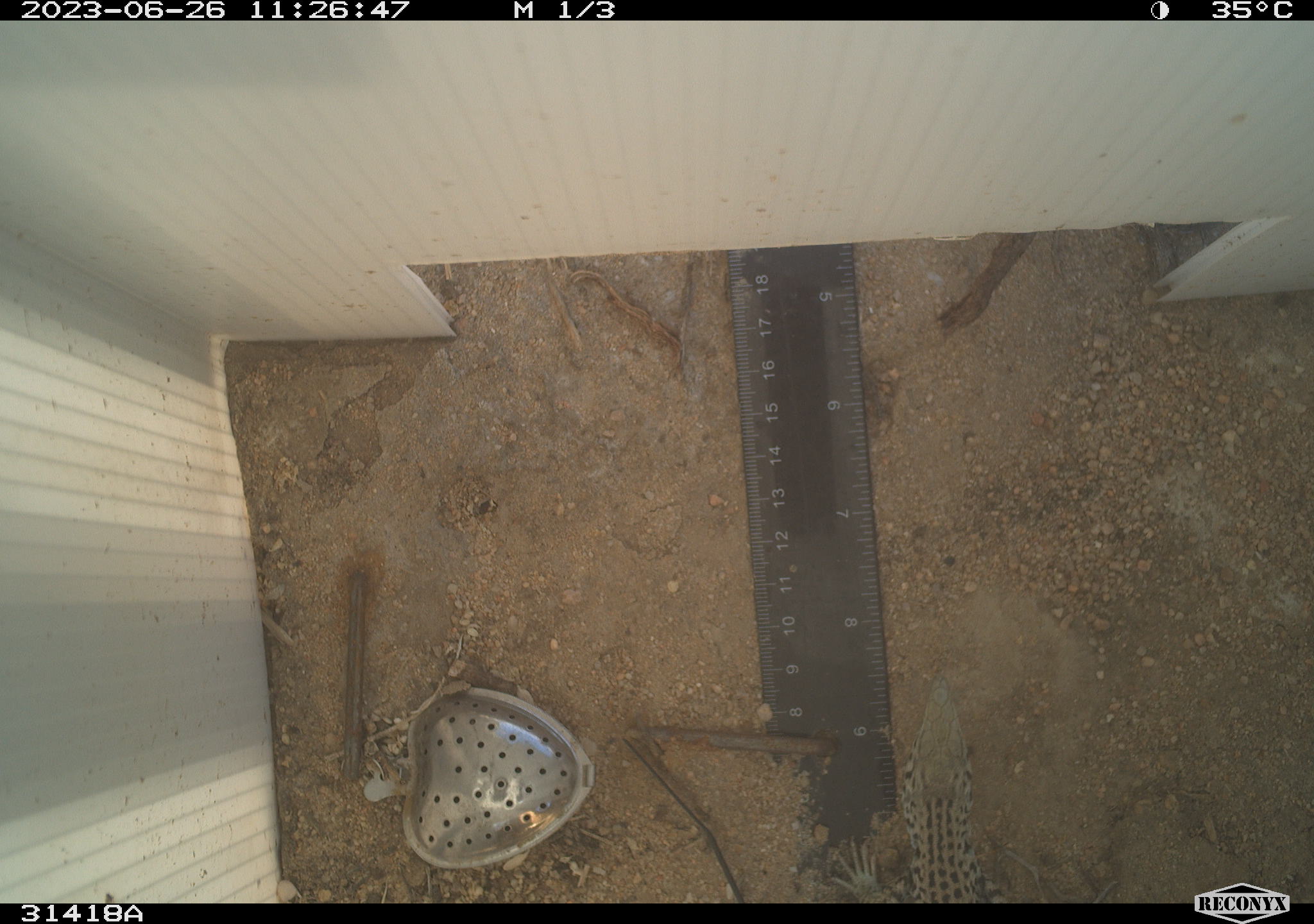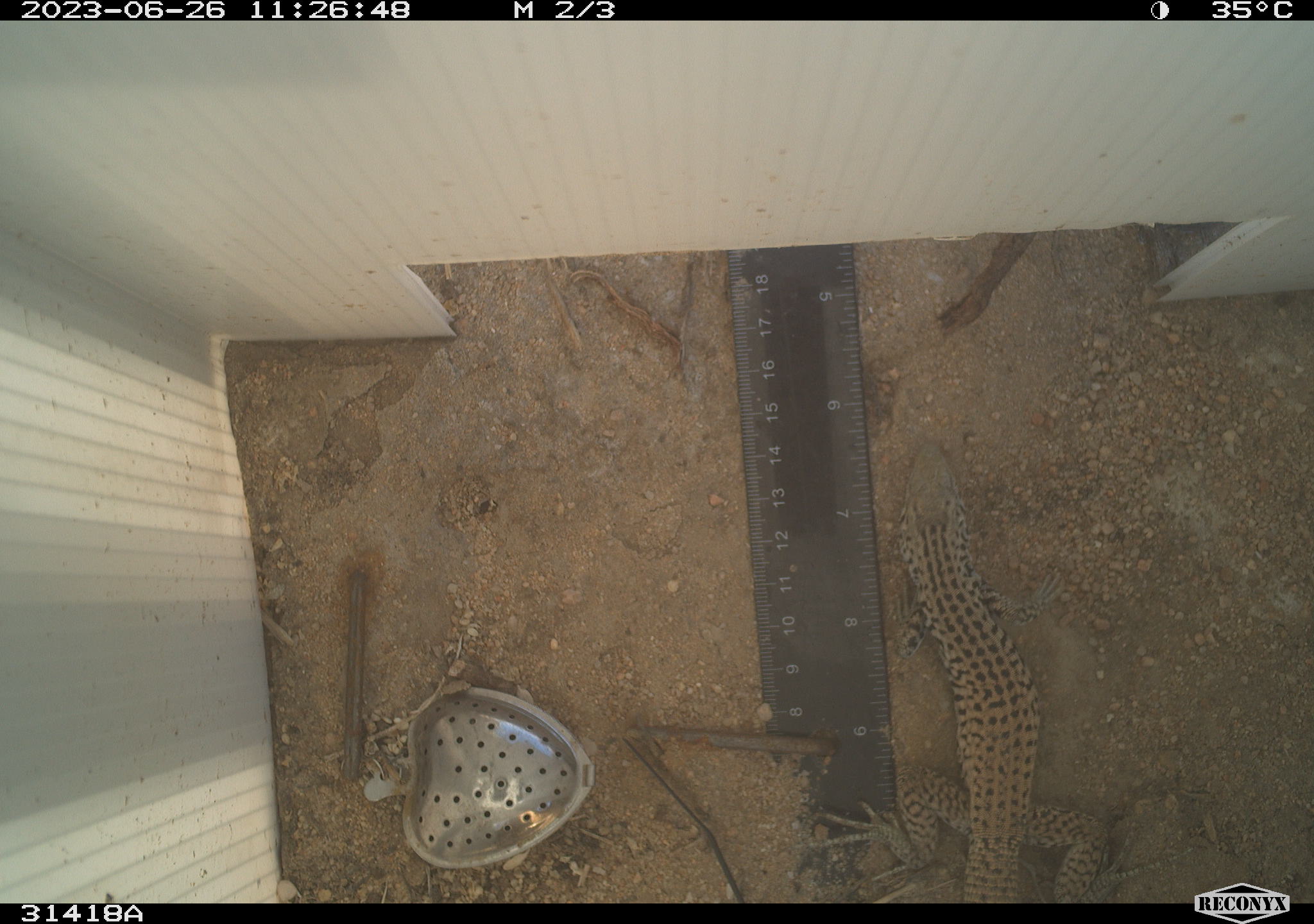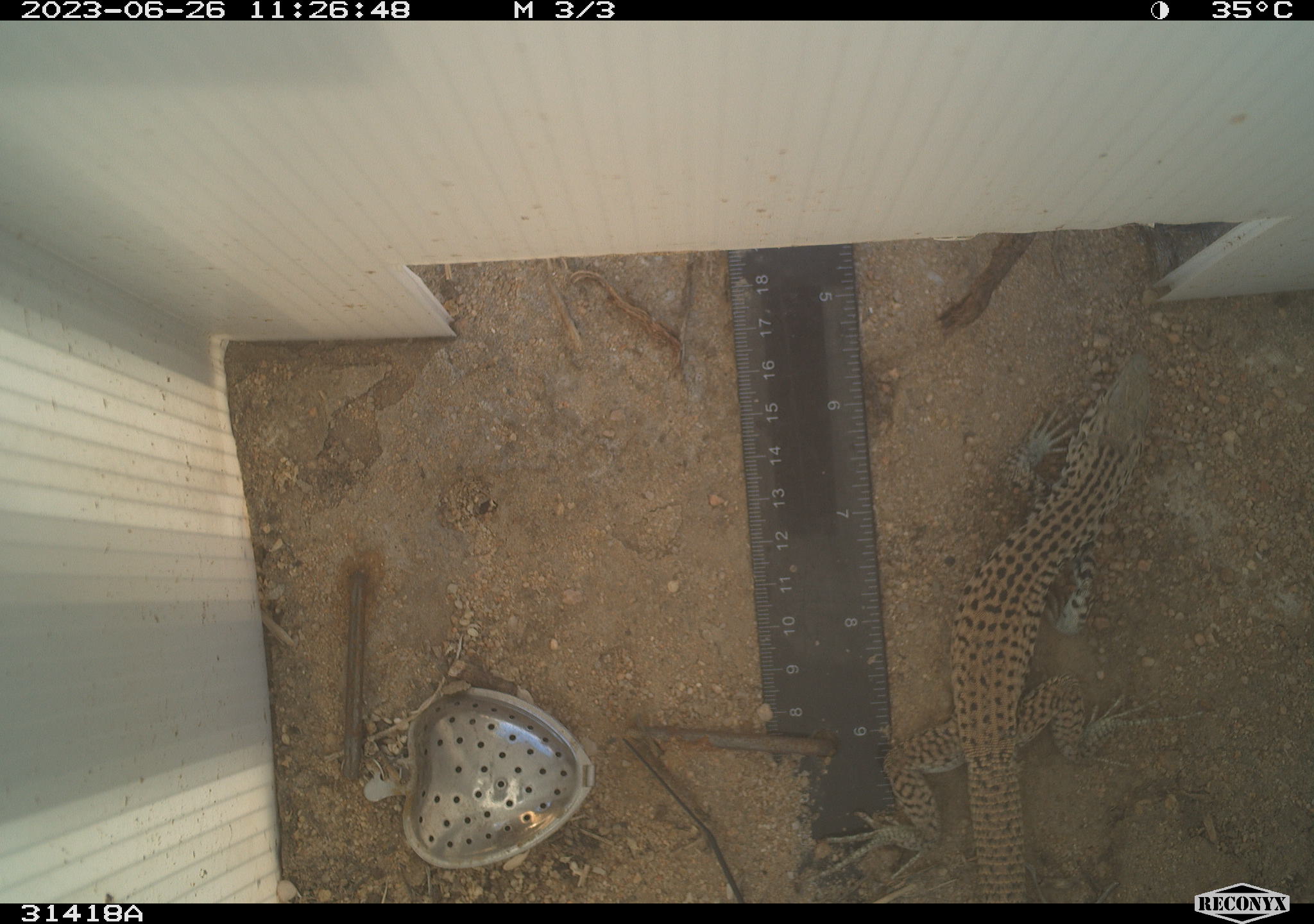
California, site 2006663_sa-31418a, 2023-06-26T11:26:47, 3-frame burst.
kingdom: Animalia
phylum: Chordata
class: Reptilia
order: Squamata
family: Teiidae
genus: Aspidoscelis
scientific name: Aspidoscelis tigris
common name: western whiptail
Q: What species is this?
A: Western whiptail (Aspidoscelis tigris).